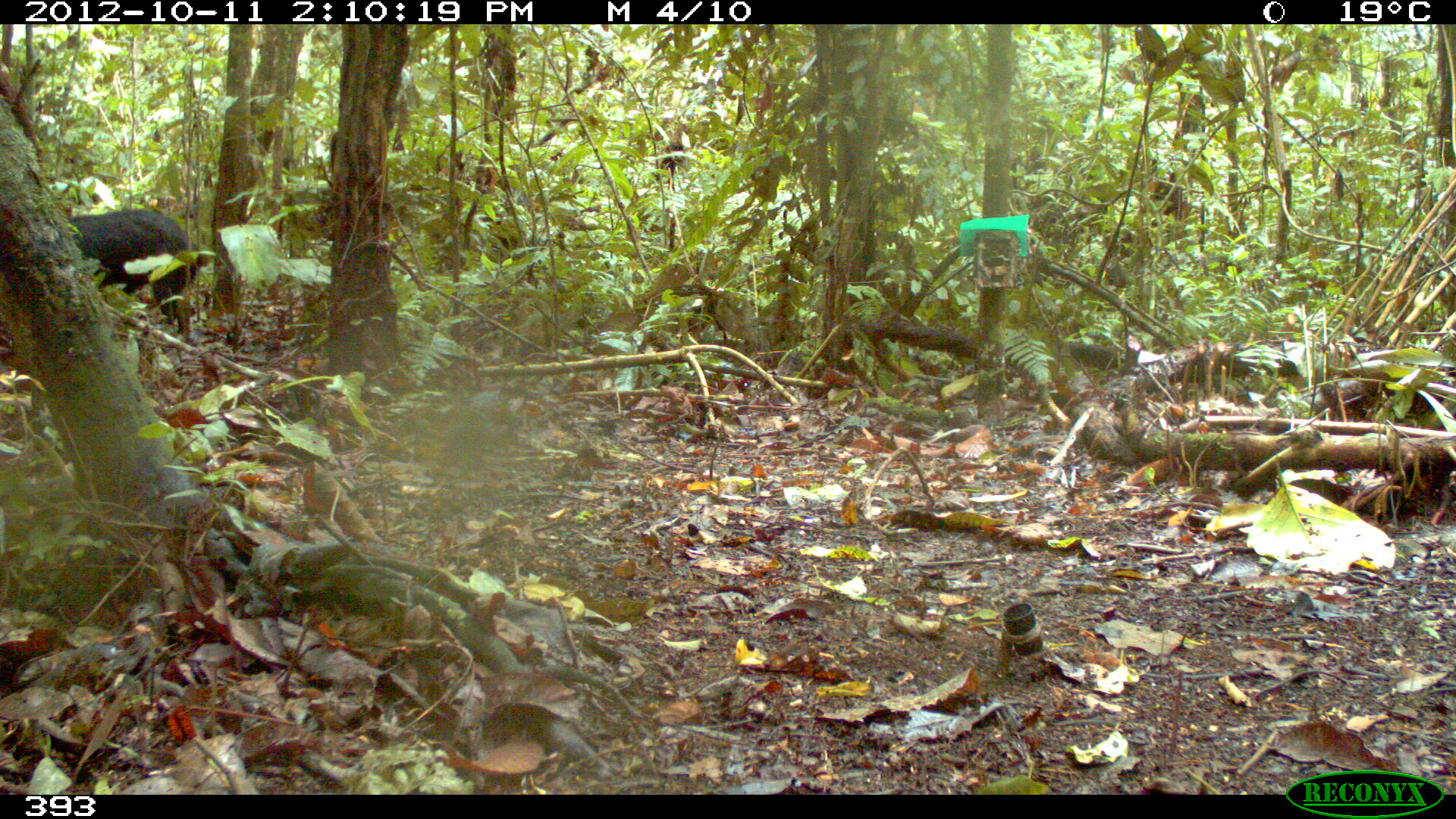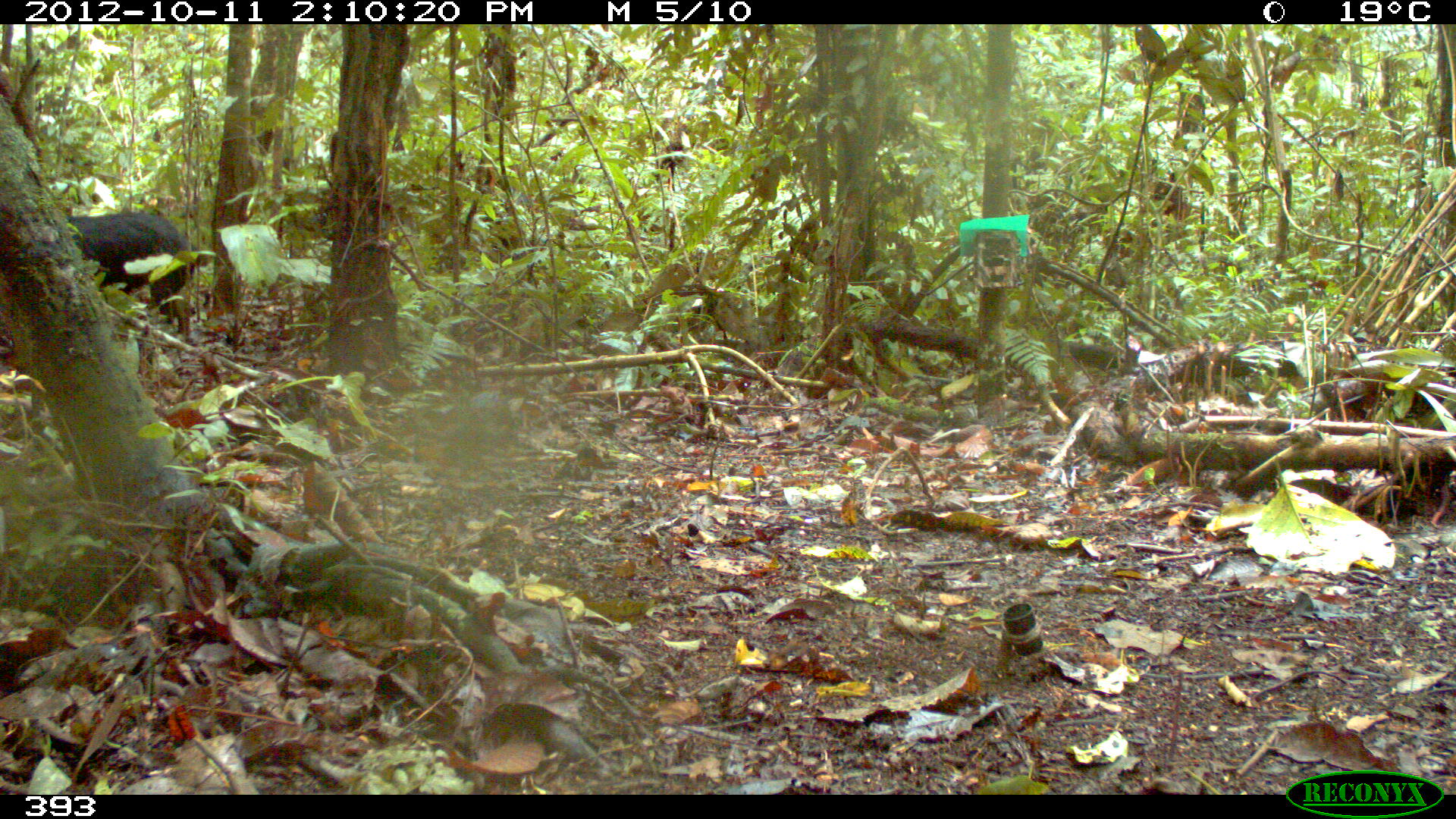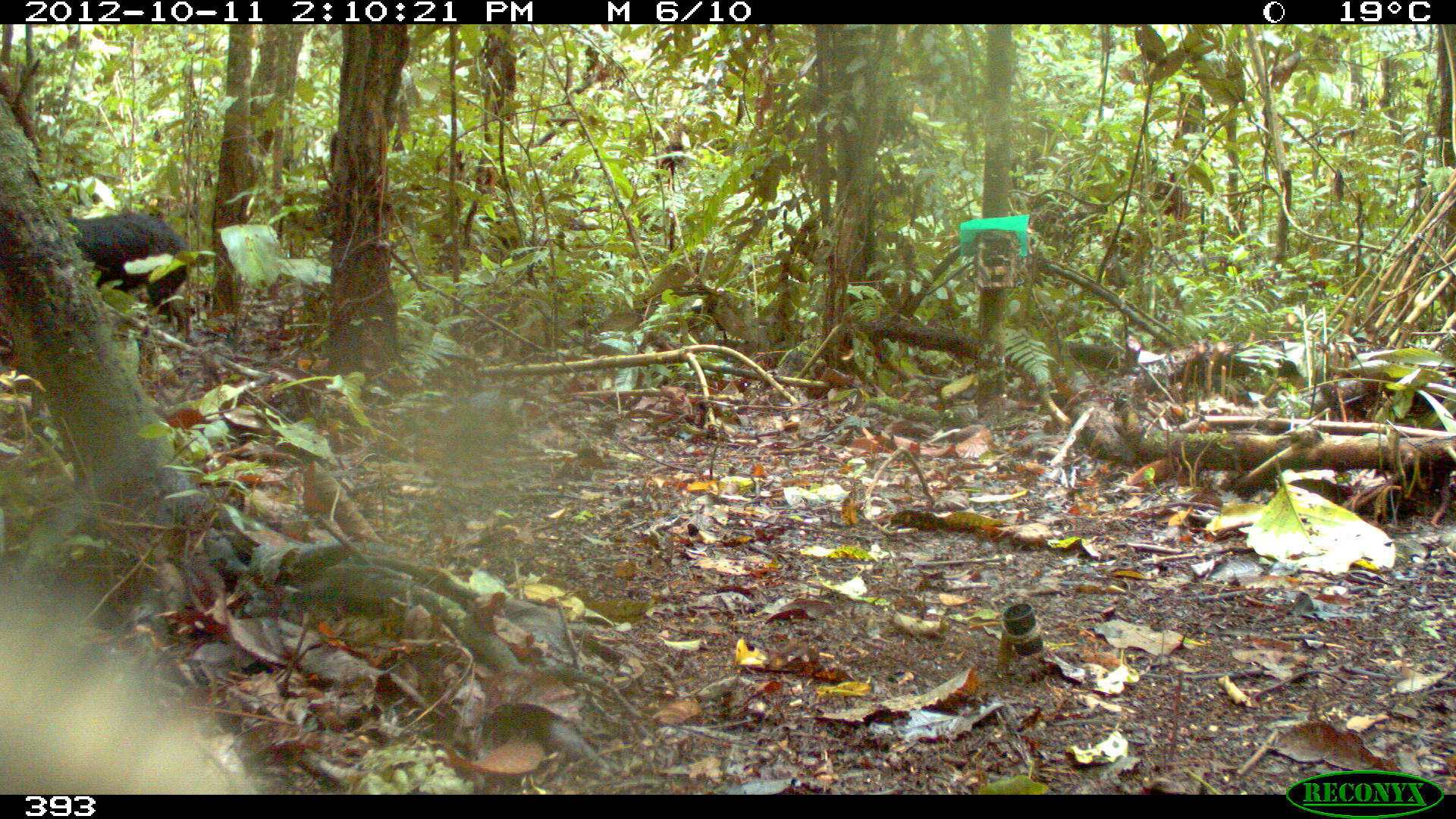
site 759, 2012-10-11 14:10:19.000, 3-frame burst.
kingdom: Animalia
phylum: Chordata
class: Mammalia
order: Artiodactyla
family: Tayassuidae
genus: Tayassu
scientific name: Tayassu pecari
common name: white-lipped peccary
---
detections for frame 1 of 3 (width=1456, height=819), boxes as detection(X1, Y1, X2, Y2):
tayassu pecari: detection(64, 208, 203, 334)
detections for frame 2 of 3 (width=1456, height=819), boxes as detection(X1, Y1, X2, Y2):
tayassu pecari: detection(67, 211, 199, 334)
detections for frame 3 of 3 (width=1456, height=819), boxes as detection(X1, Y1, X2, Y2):
tayassu pecari: detection(67, 212, 189, 338)